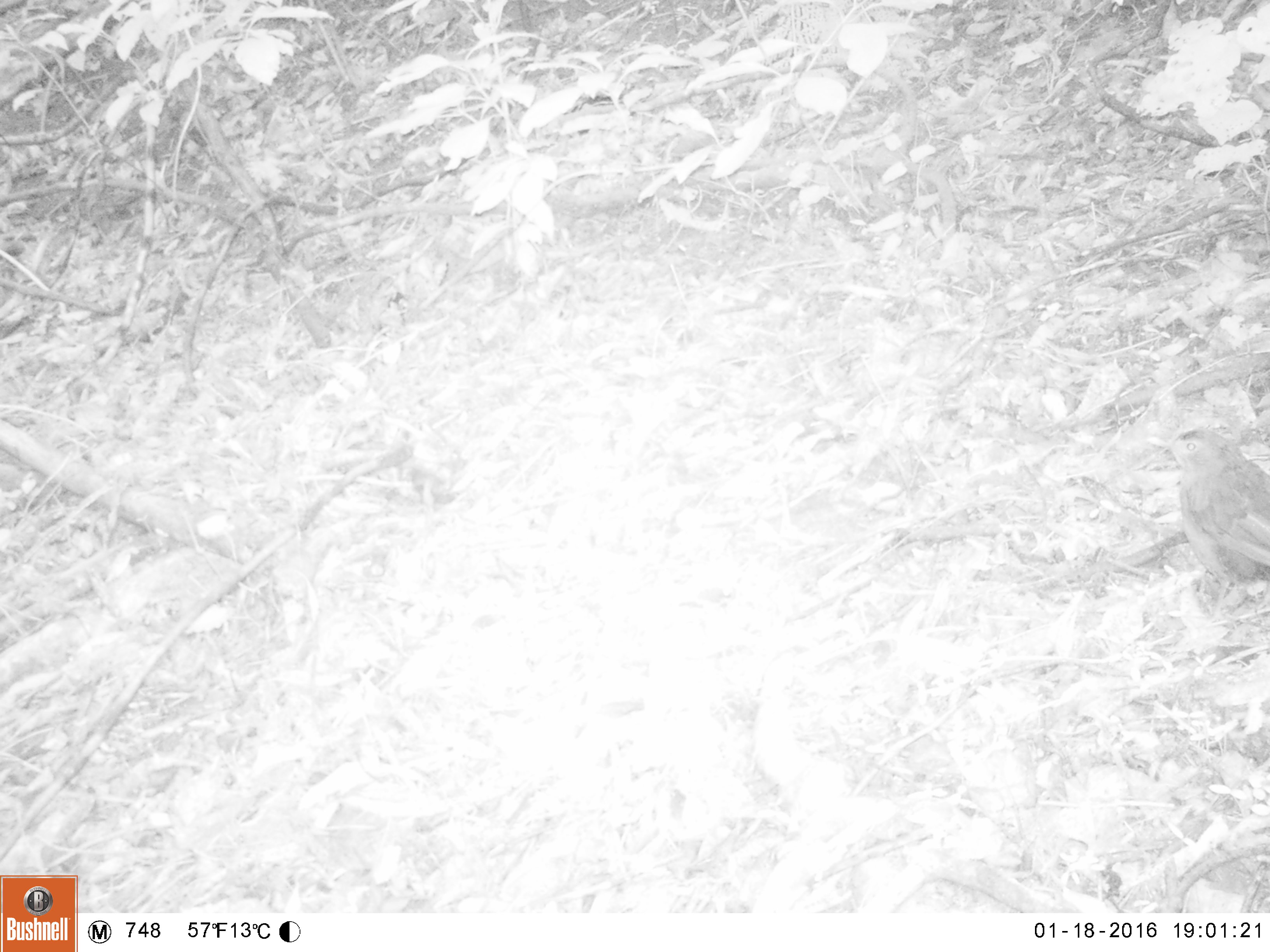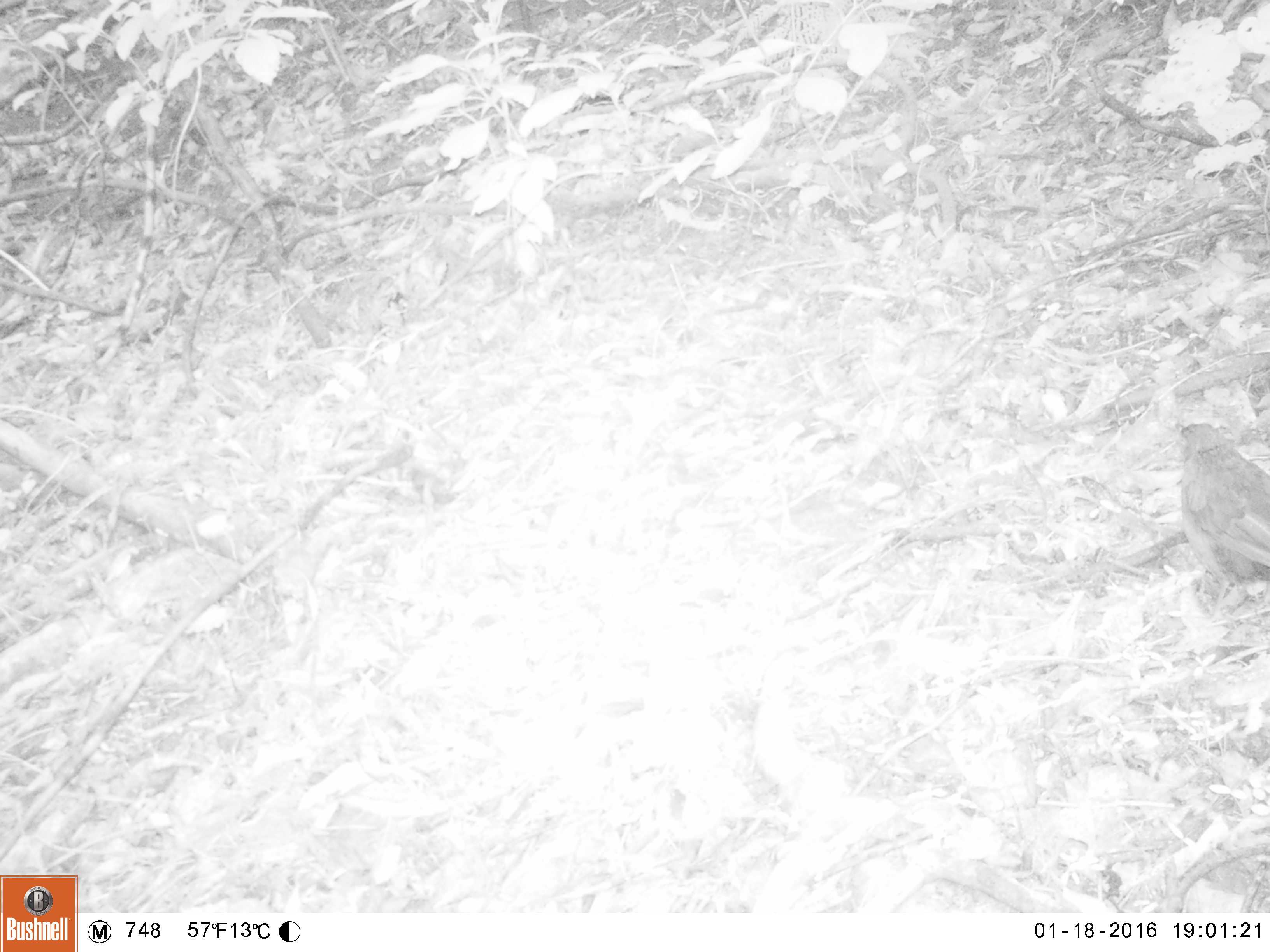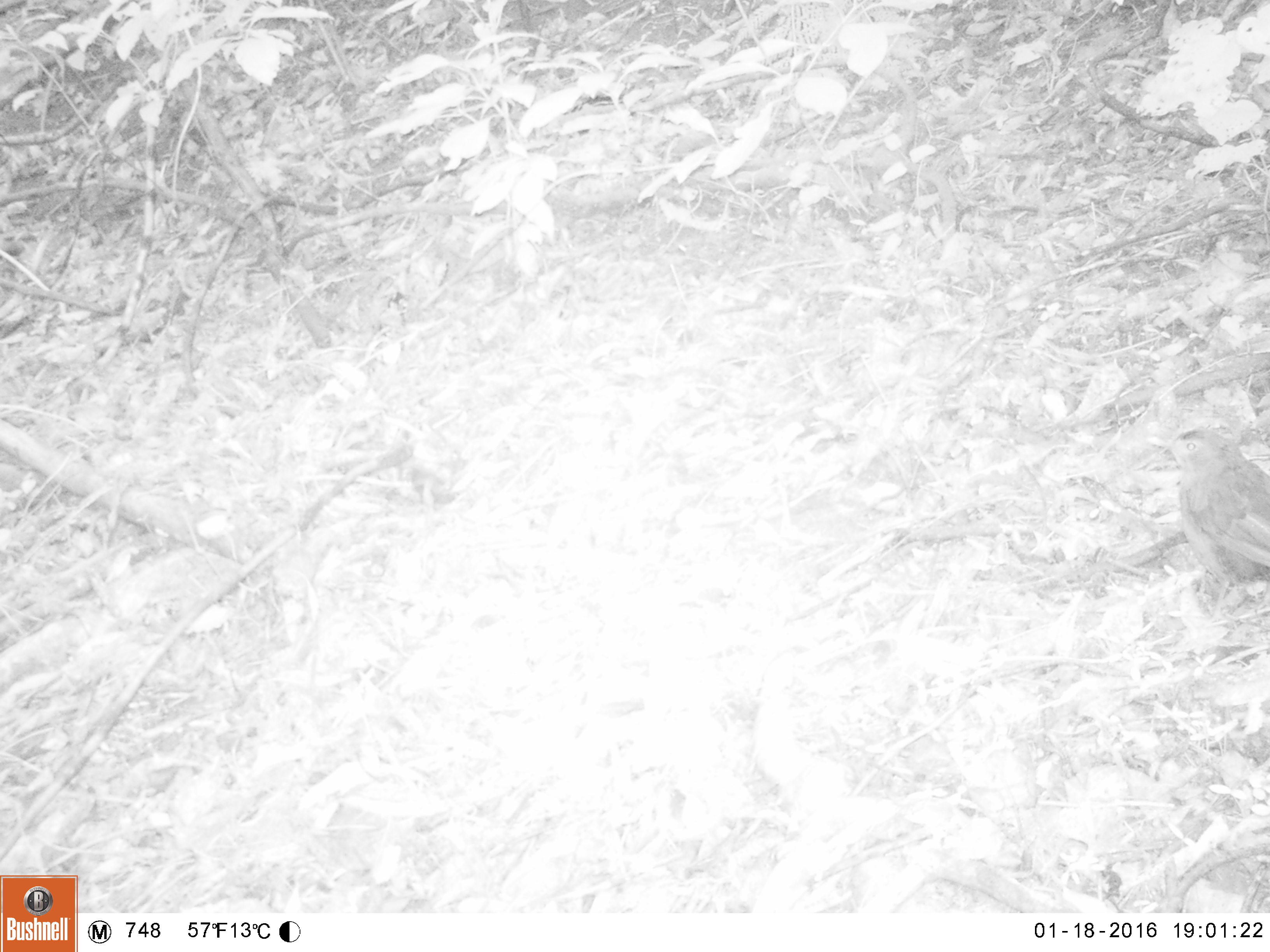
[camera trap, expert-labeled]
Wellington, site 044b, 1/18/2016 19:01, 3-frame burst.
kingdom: Animalia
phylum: Chordata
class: Aves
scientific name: Aves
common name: bird